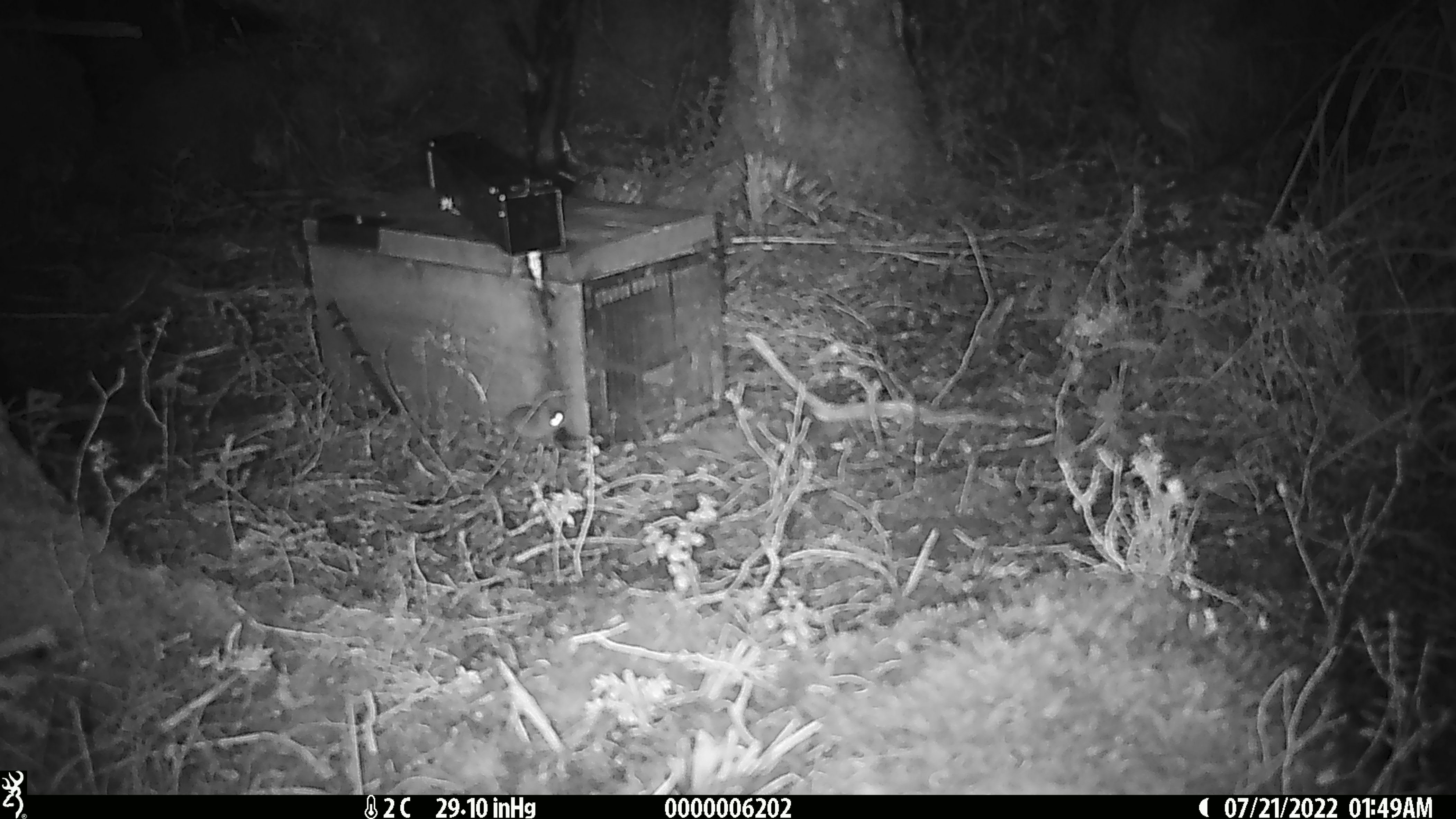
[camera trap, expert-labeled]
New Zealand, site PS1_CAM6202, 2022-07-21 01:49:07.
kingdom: Animalia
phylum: Chordata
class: Mammalia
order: Rodentia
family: Muridae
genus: Mus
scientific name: Mus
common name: mouse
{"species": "mouse (Mus)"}